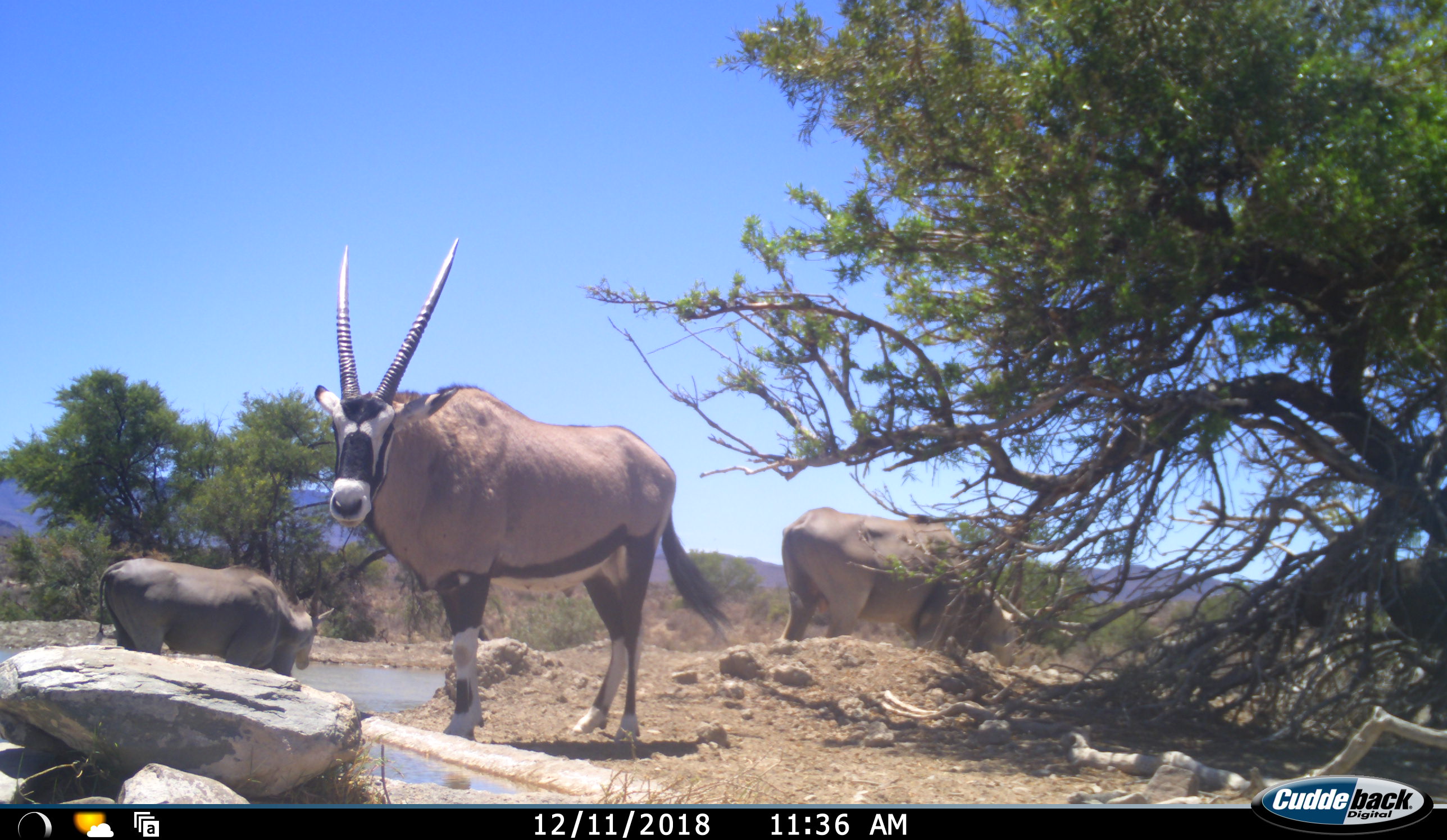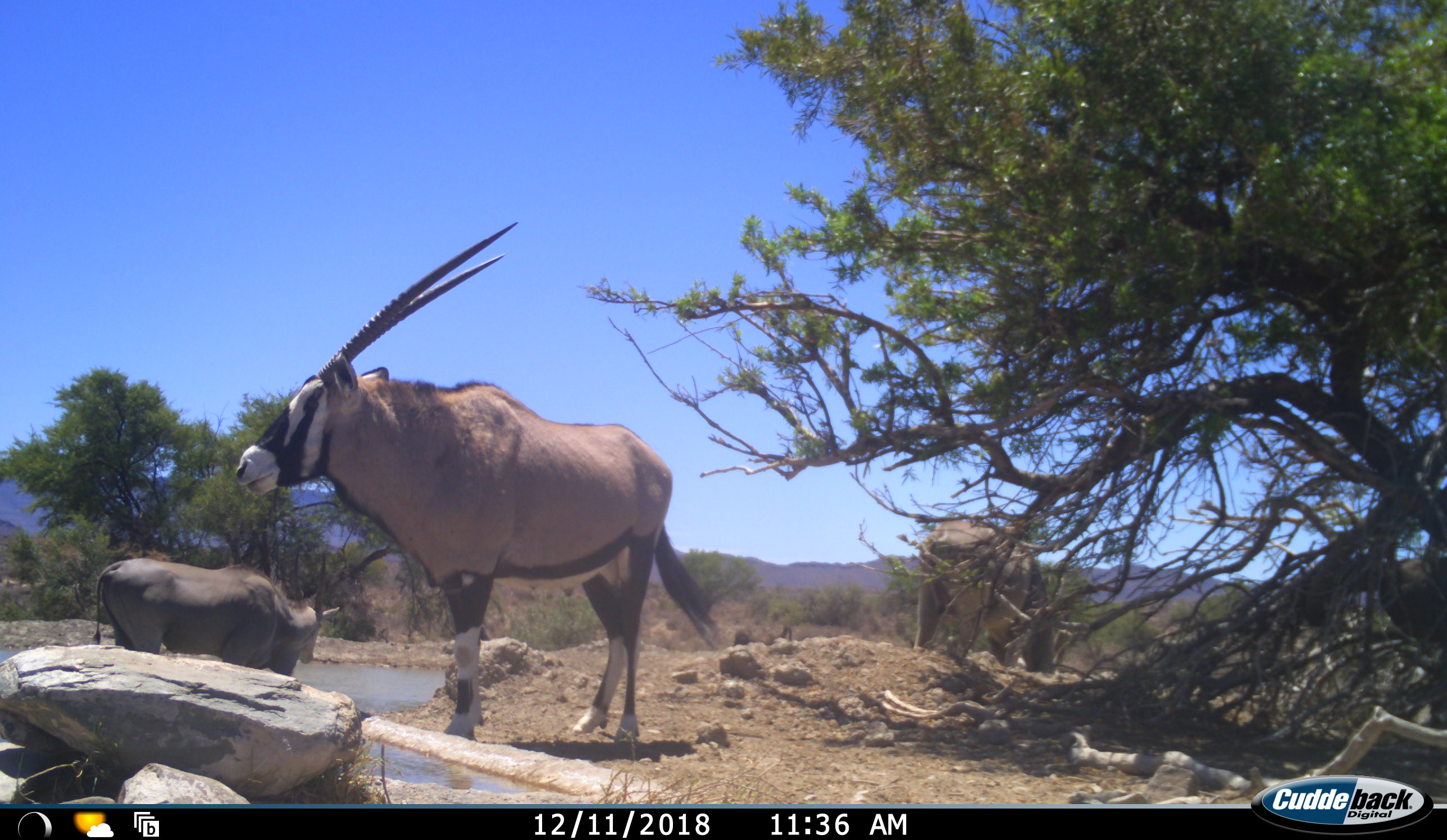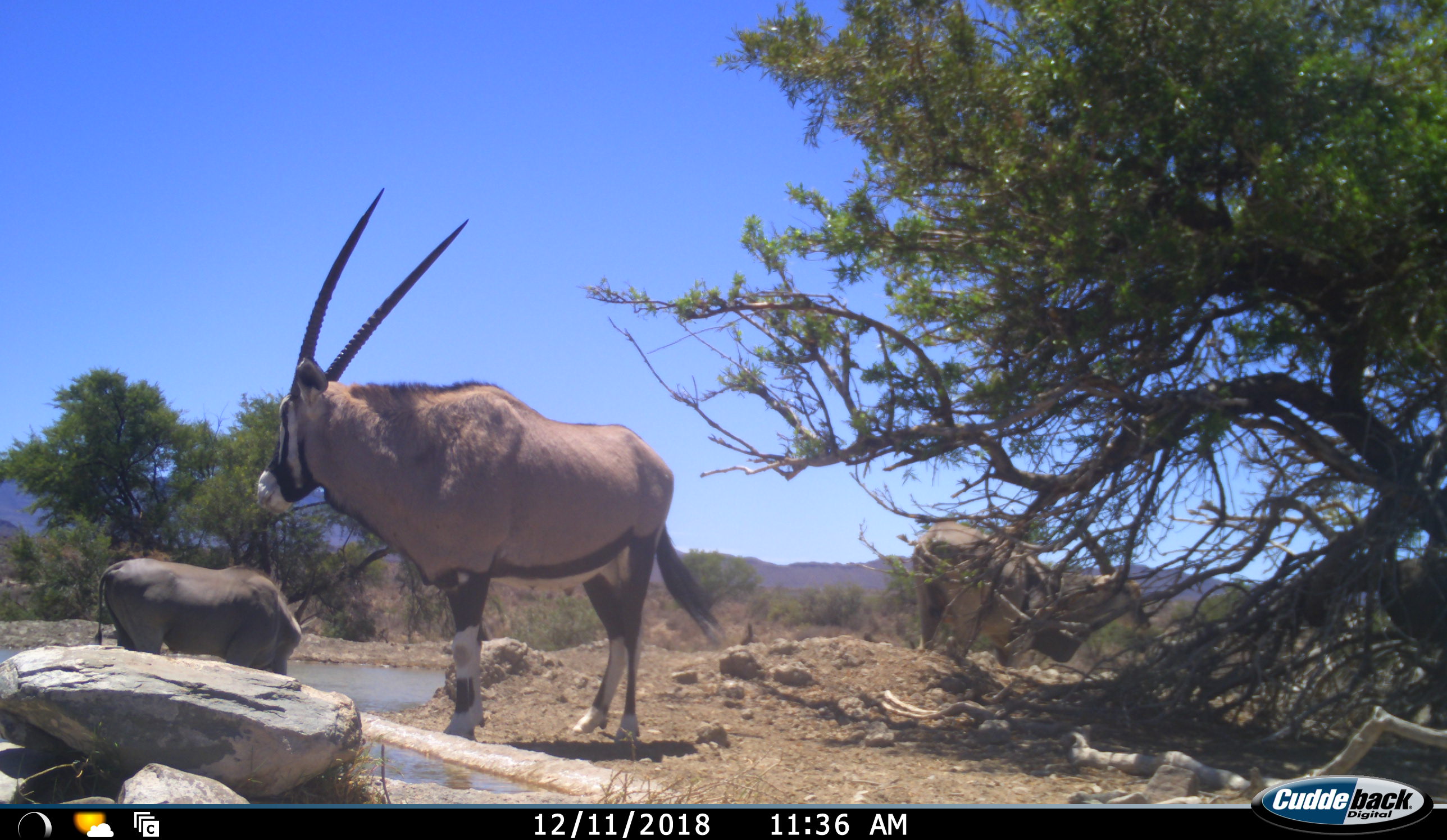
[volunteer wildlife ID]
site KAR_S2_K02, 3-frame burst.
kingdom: Animalia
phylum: Chordata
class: Mammalia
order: Artiodactyla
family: Bovidae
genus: Tragelaphus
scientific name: Tragelaphus oryx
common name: eland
Eland (Tragelaphus oryx), count 2. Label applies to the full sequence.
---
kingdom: Animalia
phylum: Chordata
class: Mammalia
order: Artiodactyla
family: Bovidae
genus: Oryx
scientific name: Oryx gazella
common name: gemsbok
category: oryx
Oryx (gemsbok) (Oryx gazella), count 2. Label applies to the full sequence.